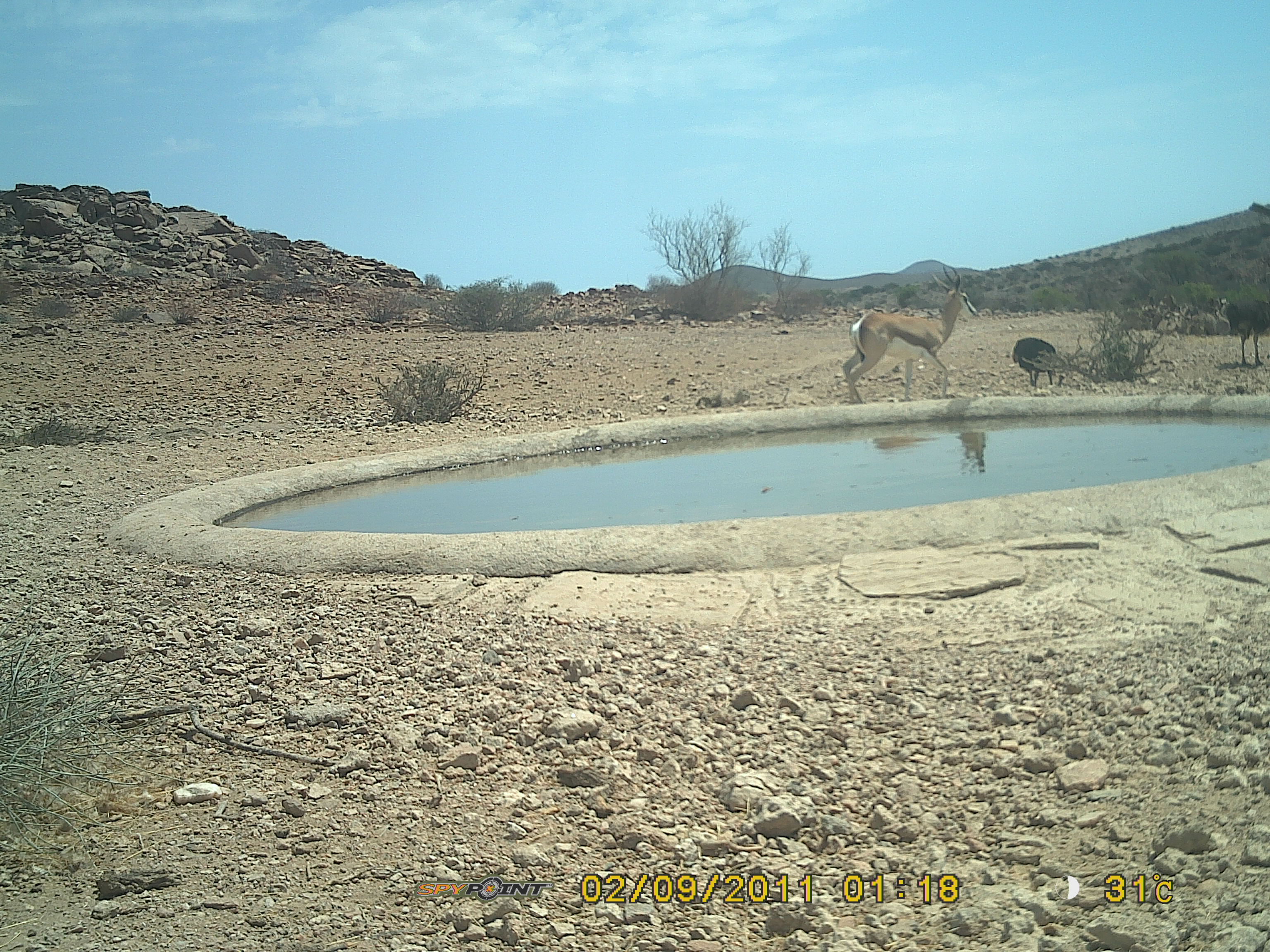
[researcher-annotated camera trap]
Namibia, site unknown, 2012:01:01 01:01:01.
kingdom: Animalia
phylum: Chordata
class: Mammalia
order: Artiodactyla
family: Bovidae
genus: Antidorcas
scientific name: Antidorcas marsupialis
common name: springbok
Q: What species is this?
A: Antidorcas marsupialis (springbok).